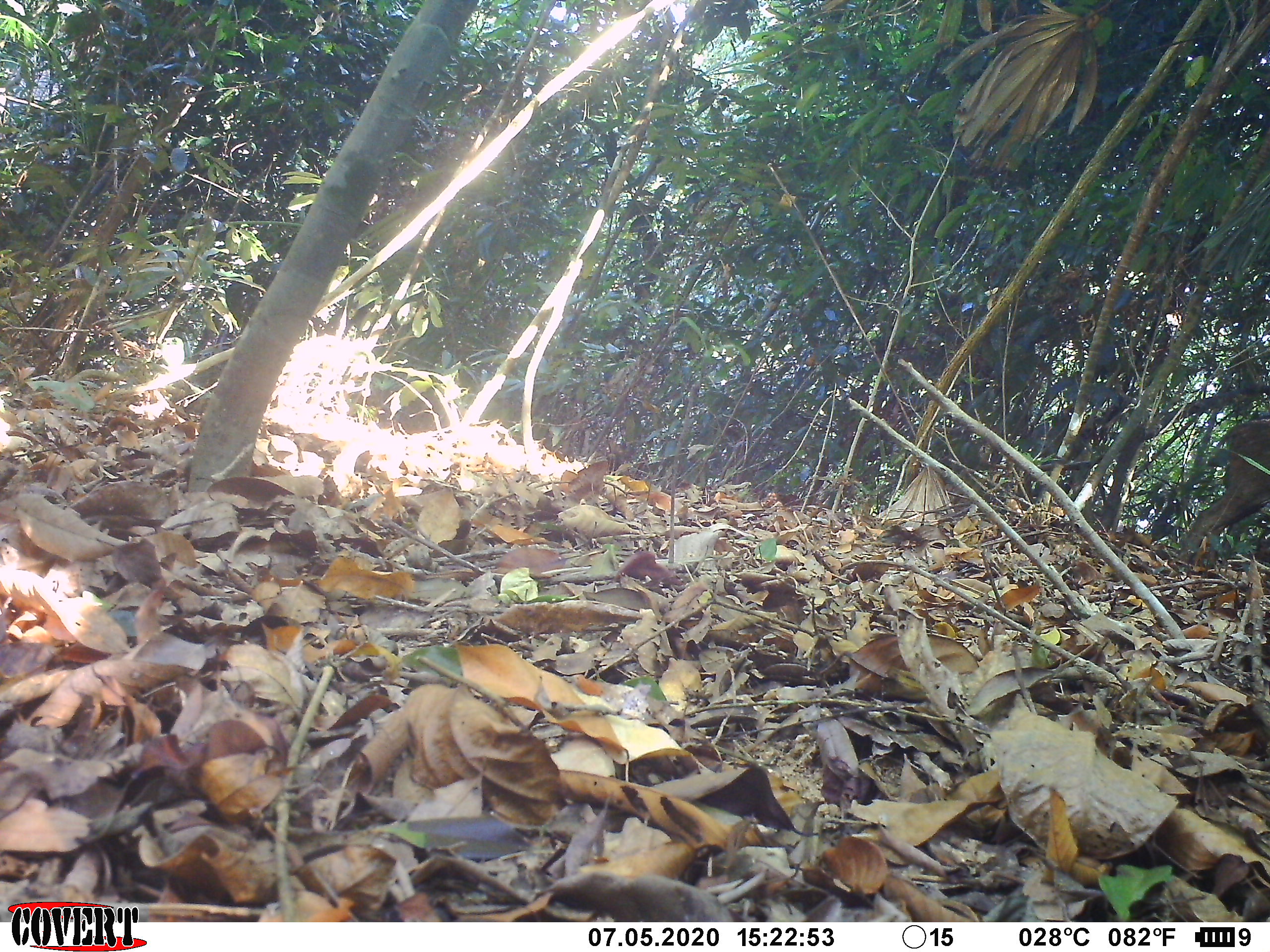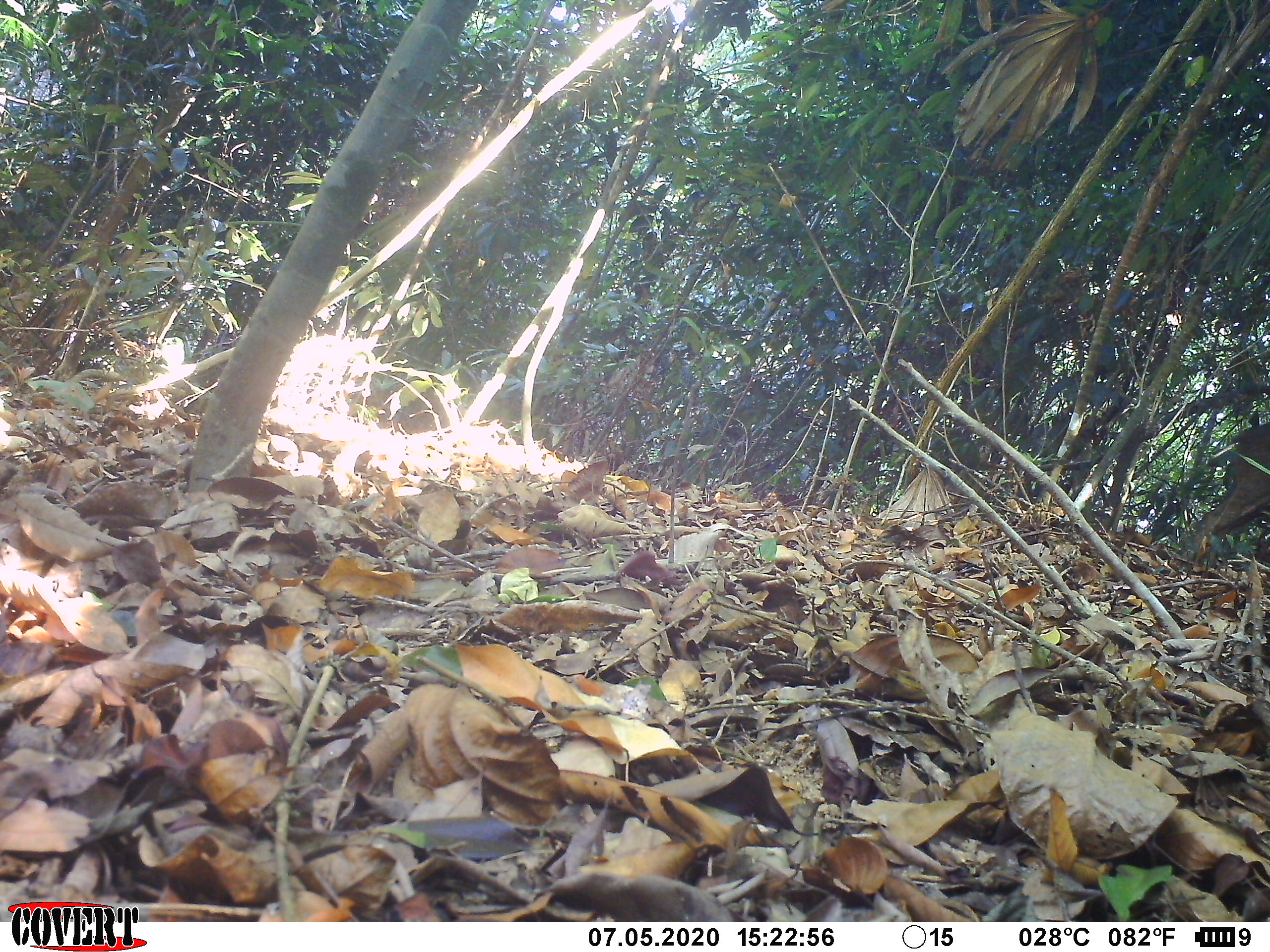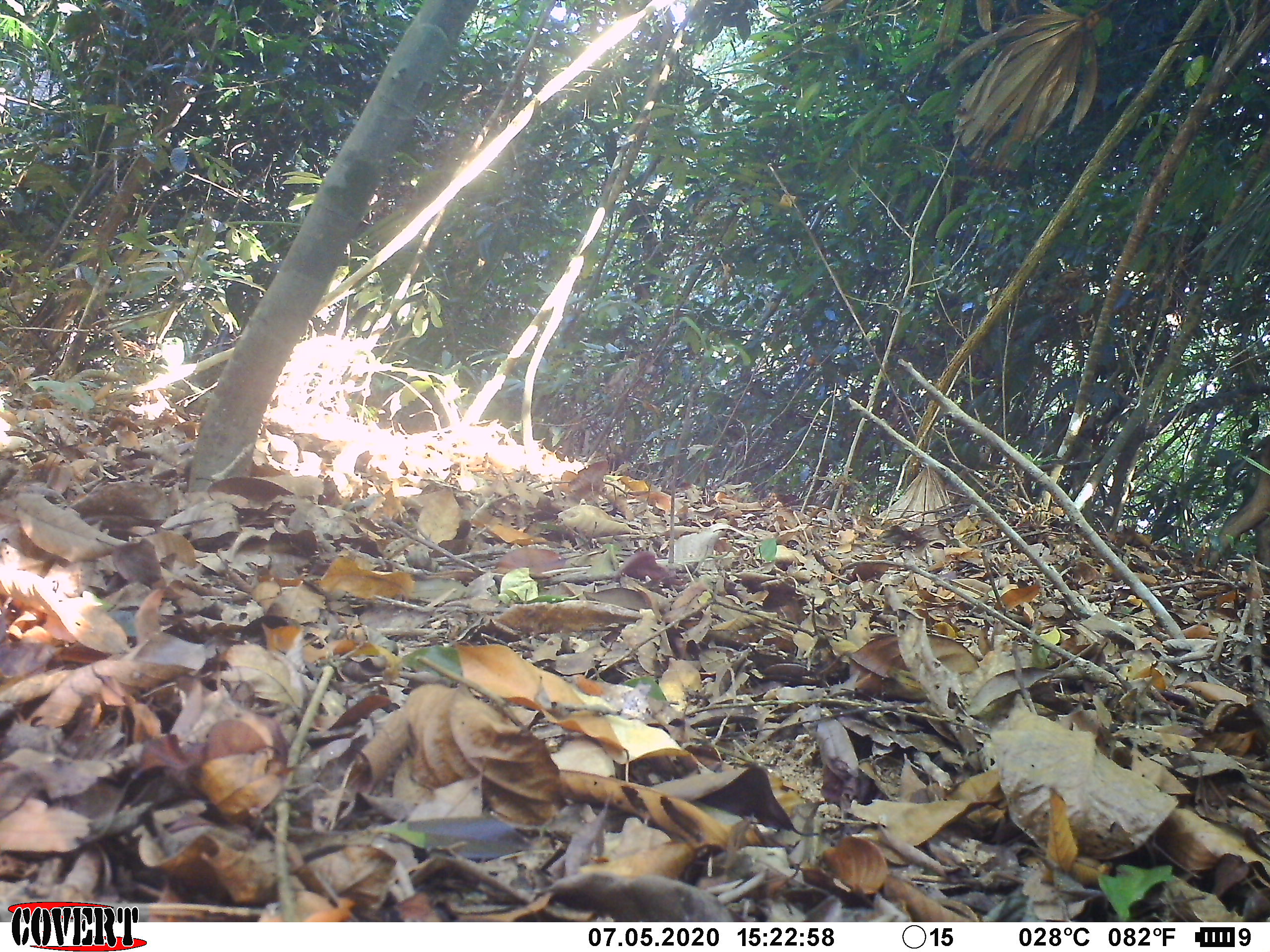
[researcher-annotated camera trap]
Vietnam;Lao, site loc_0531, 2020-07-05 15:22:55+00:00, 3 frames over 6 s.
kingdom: Animalia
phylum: Chordata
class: Mammalia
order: Artiodactyla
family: Suidae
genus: Sus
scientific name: Sus scrofa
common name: eurasian wild pig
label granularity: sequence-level